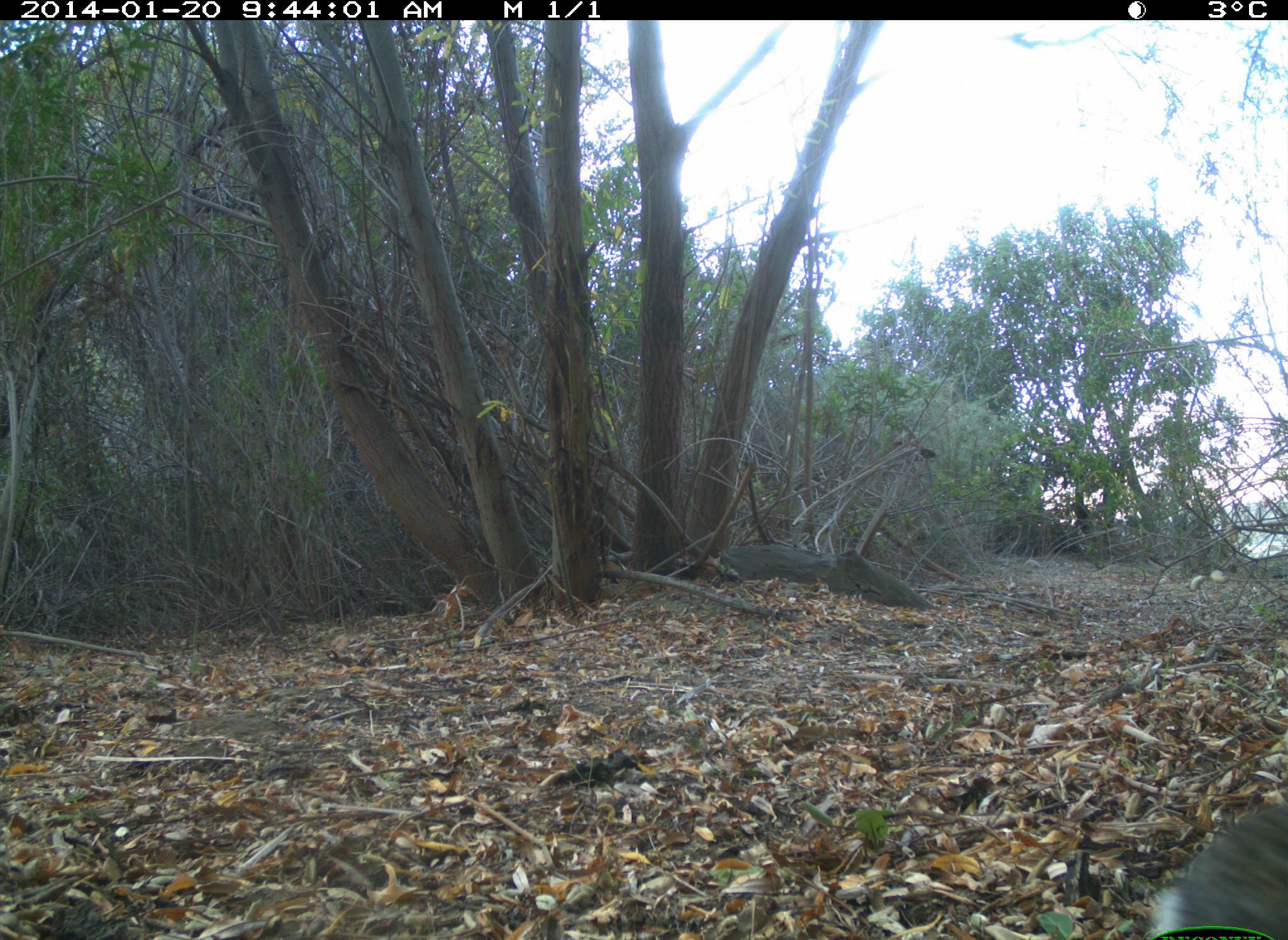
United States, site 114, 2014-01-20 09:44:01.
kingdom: Animalia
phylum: Chordata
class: Mammalia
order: Lagomorpha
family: Leporidae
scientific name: Leporidae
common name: rabbits and hares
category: rabbit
Rabbit (rabbits and hares) (Leporidae).